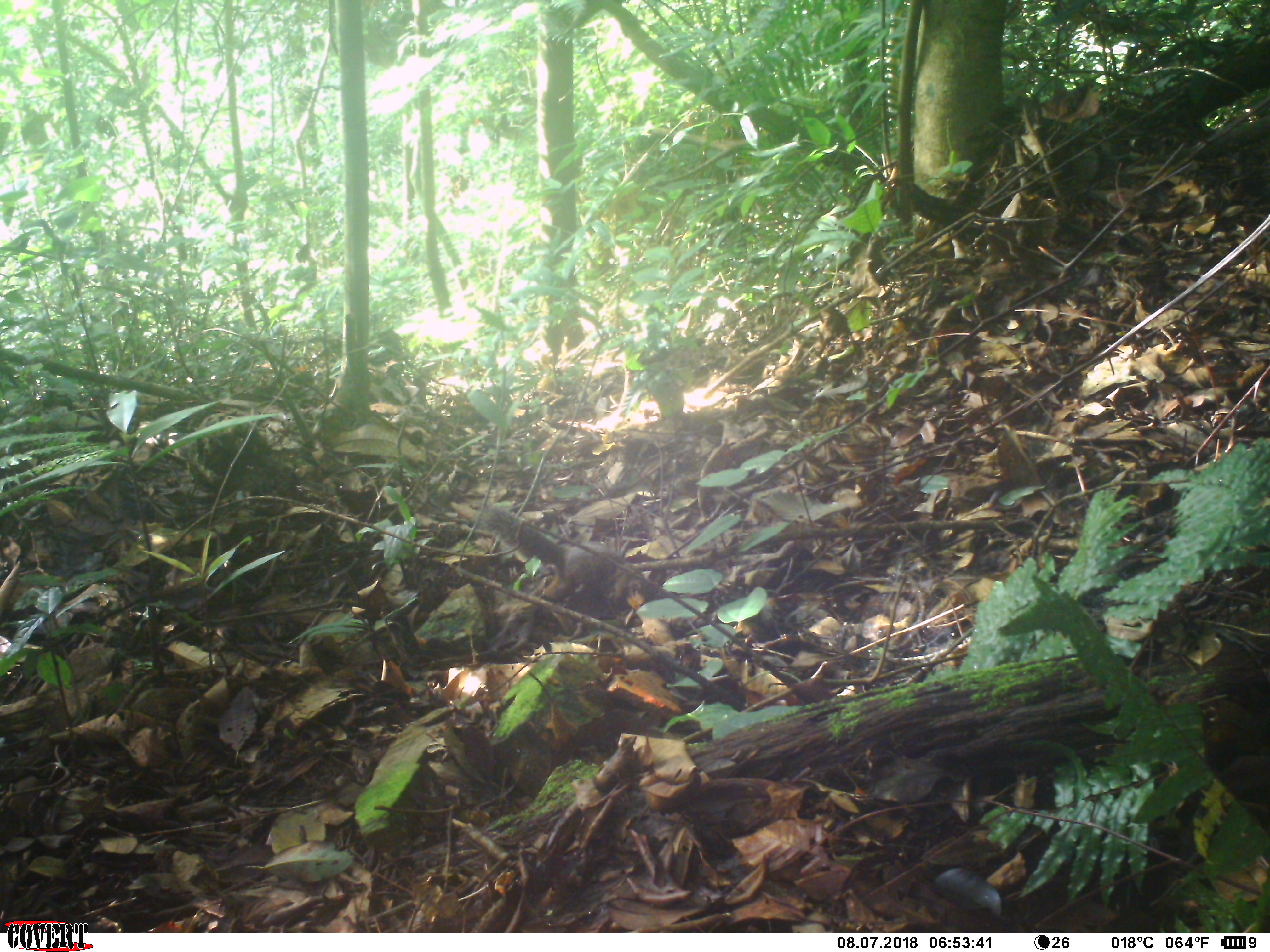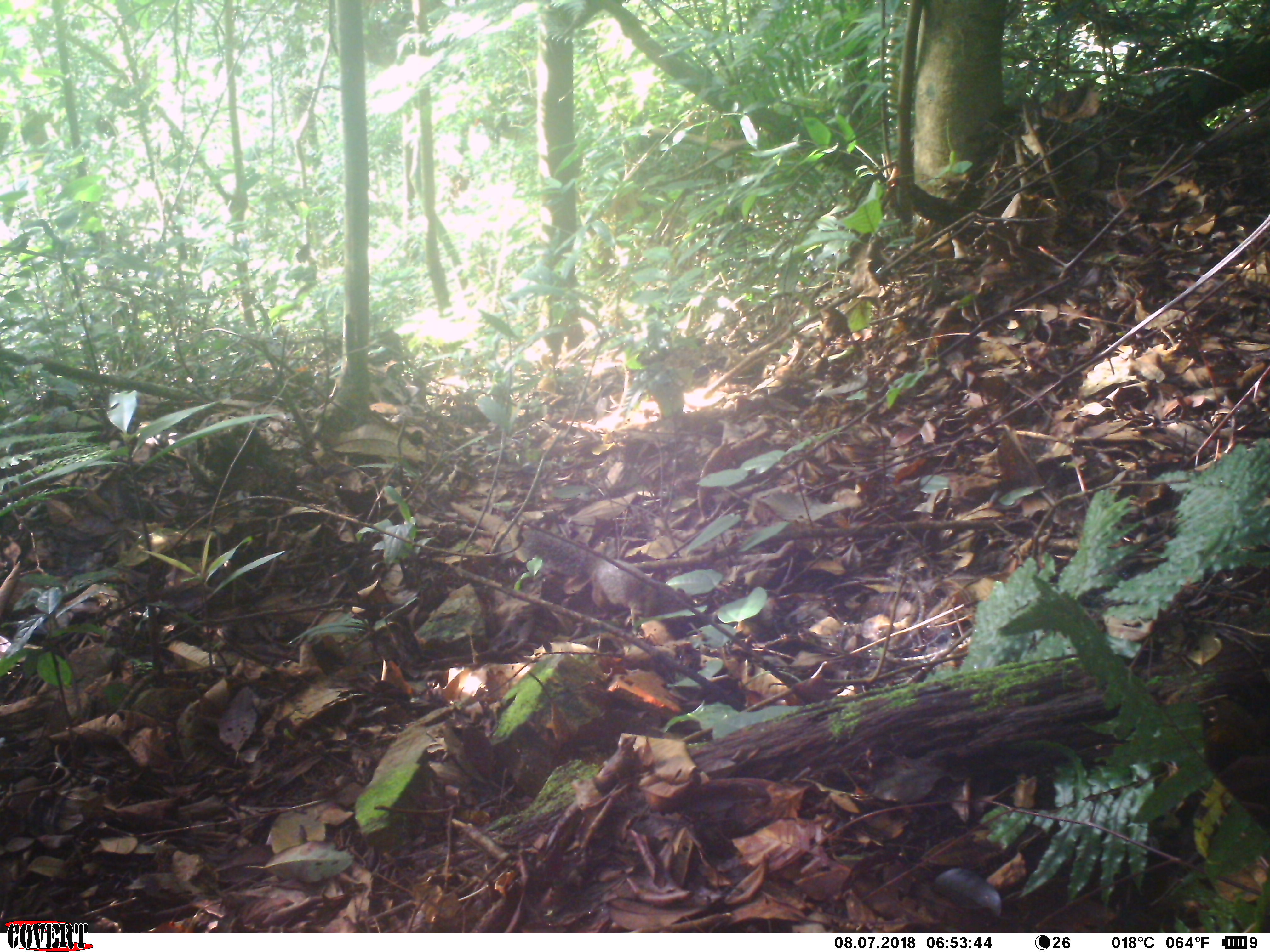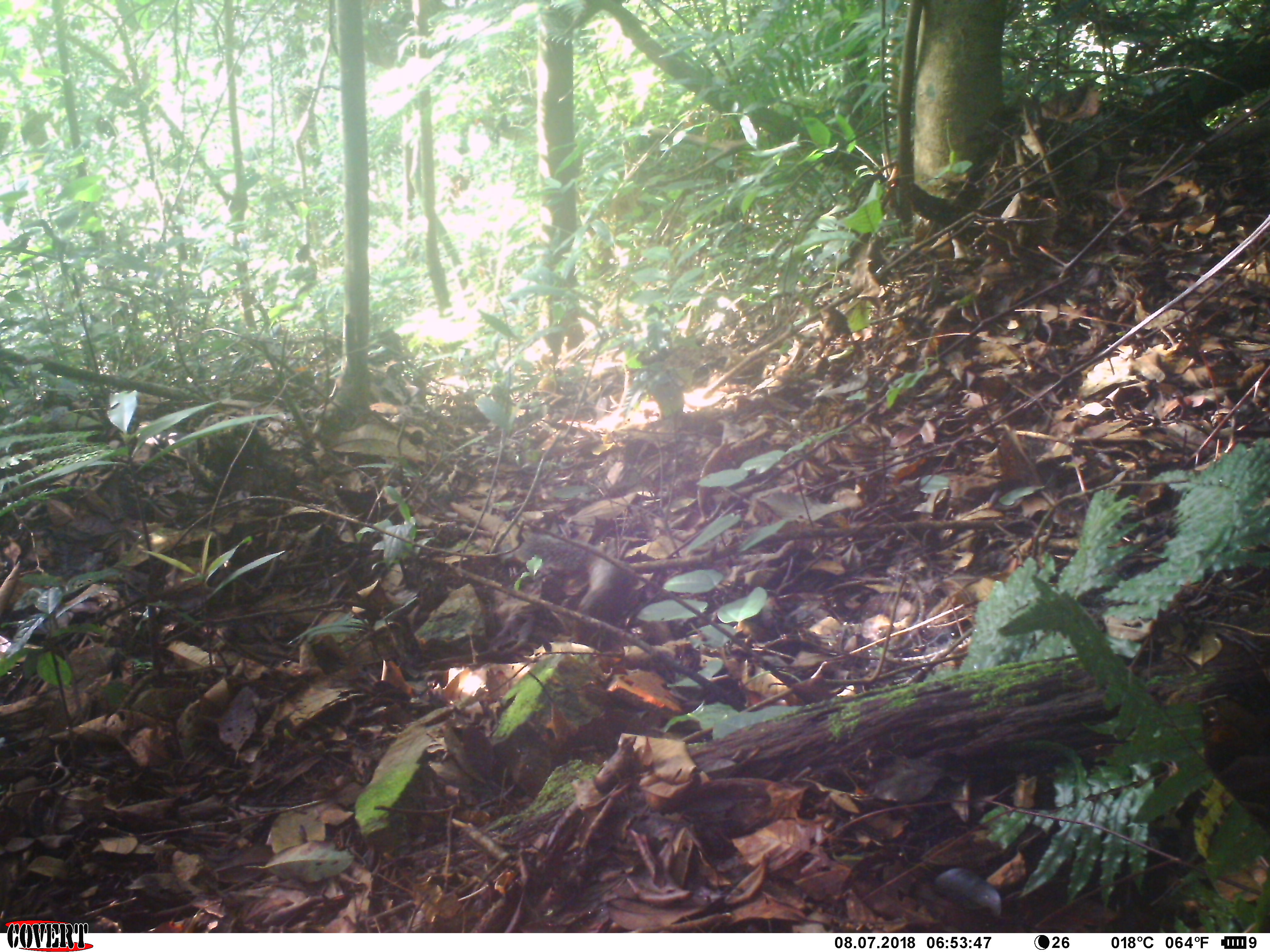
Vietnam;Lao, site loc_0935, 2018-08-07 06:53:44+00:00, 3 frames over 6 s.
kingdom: Animalia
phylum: Chordata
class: Mammalia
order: Rodentia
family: Sciuridae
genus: Dremomys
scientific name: Dremomys rufigenis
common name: red-cheeked squirrel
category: red cheeked squirrel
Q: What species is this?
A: Red cheeked squirrel (red-cheeked squirrel) (Dremomys rufigenis).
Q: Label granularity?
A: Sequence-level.